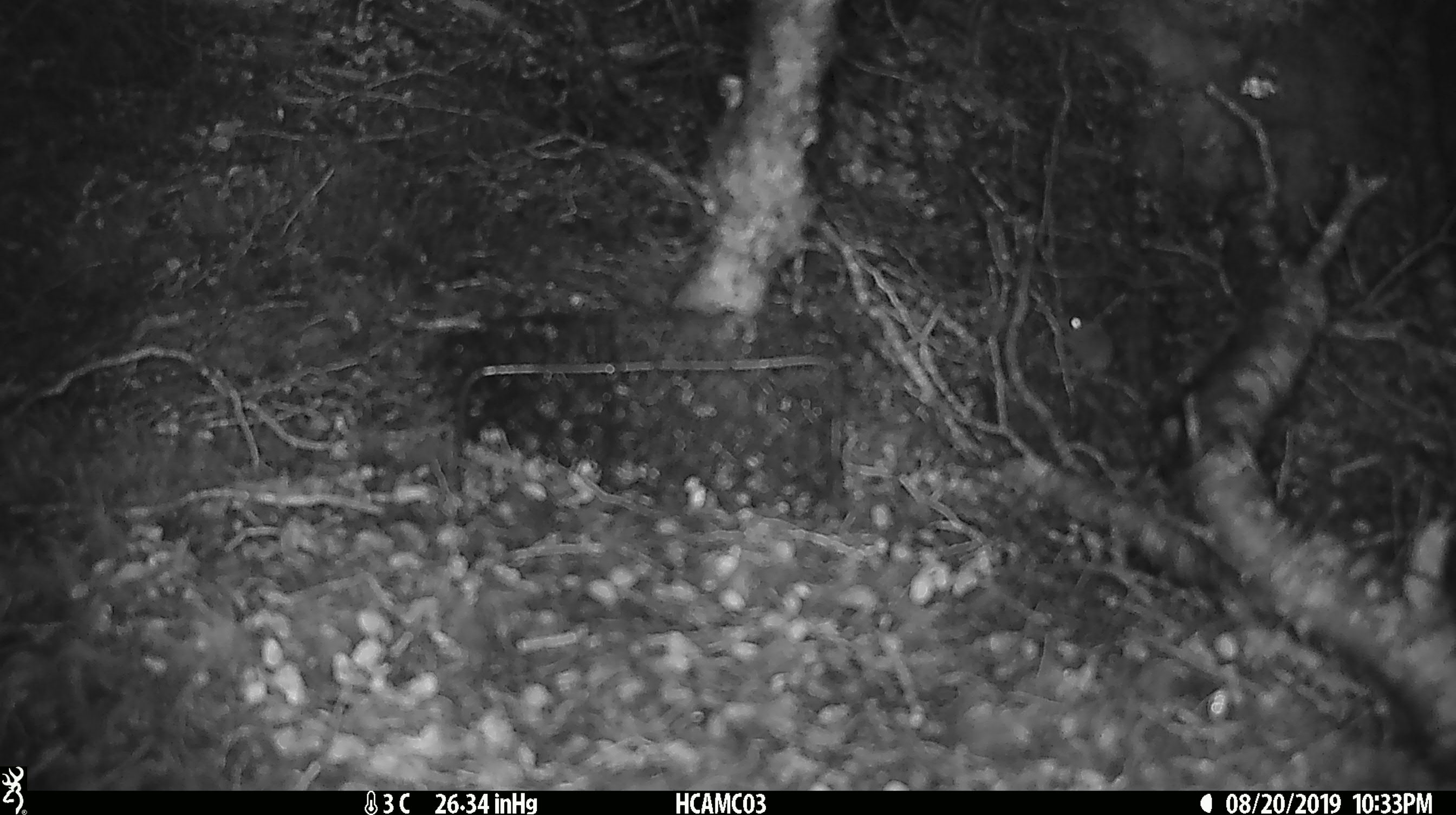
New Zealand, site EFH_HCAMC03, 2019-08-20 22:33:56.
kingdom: Animalia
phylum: Chordata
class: Mammalia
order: Rodentia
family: Muridae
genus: Mus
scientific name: Mus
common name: mouse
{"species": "mouse (Mus)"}